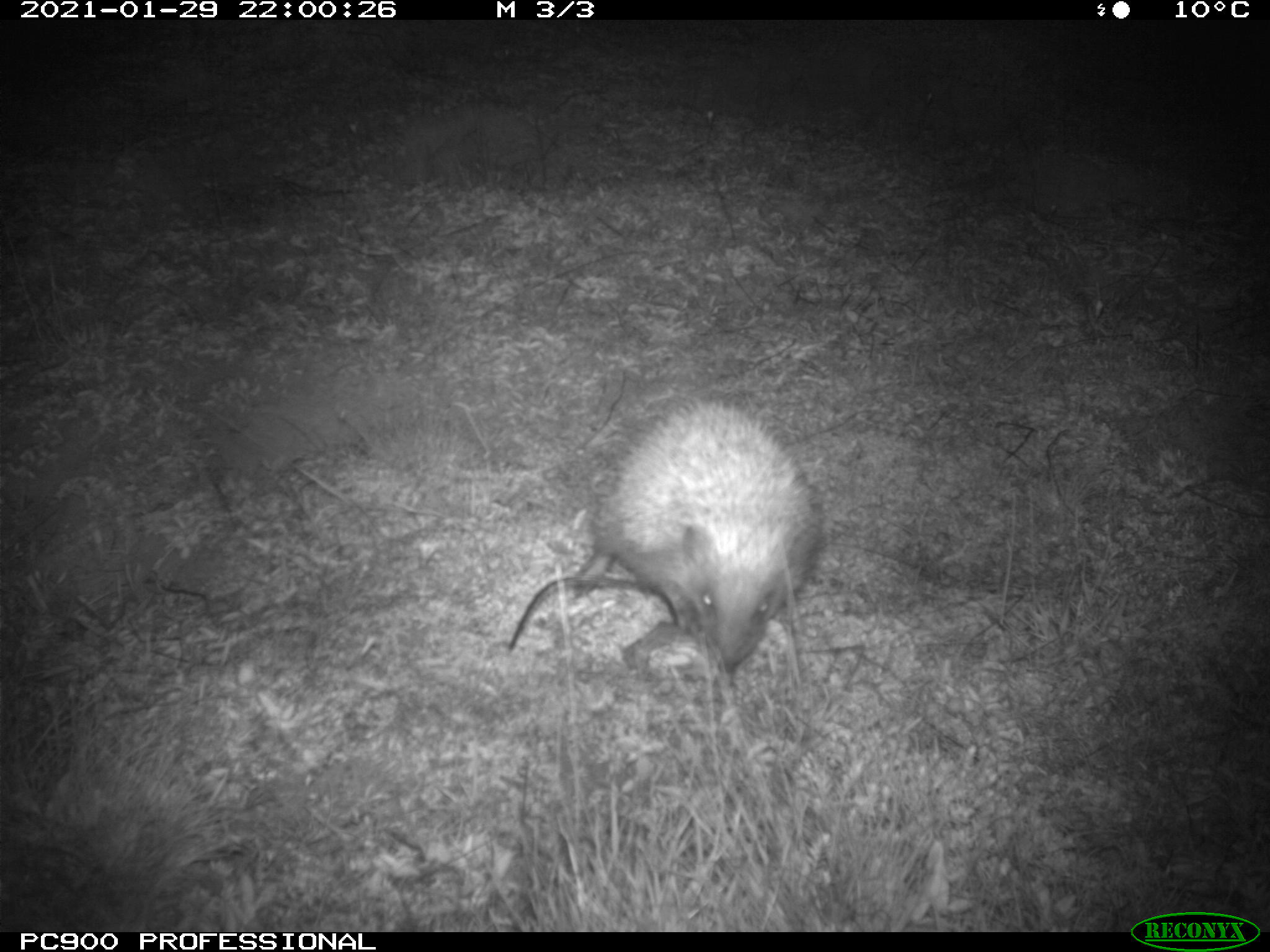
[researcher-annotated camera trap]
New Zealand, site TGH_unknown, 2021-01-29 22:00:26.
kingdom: Animalia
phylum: Chordata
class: Mammalia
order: Eulipotyphla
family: Erinaceidae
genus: Erinaceus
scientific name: Erinaceus europaeus europaeus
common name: european hedgehog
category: hedgehog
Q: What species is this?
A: Hedgehog (european hedgehog) (Erinaceus europaeus europaeus).